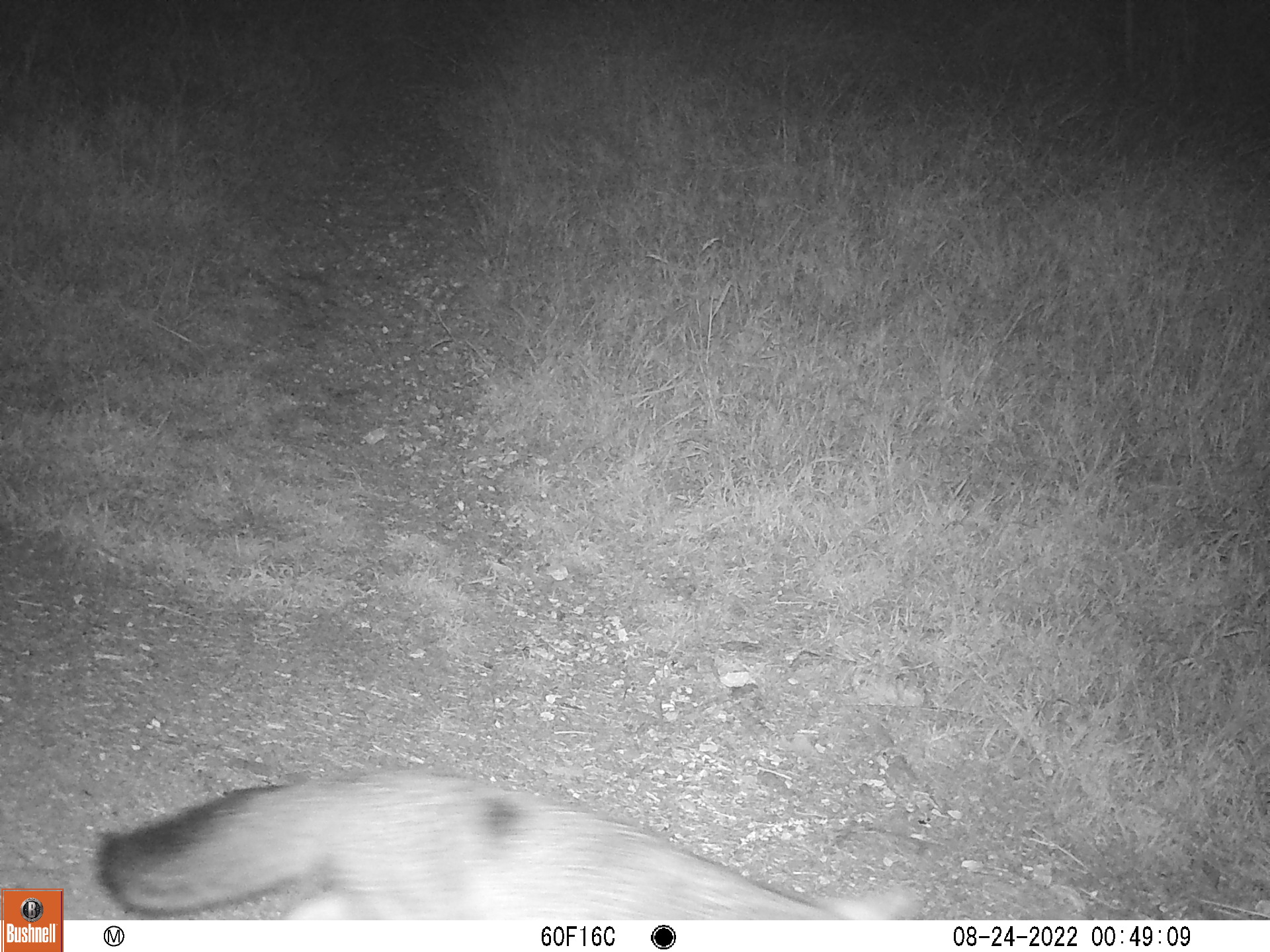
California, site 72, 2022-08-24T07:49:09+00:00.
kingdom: Animalia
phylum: Chordata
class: Mammalia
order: Carnivora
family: Canidae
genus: Urocyon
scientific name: Urocyon cinereoargenteus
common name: gray fox